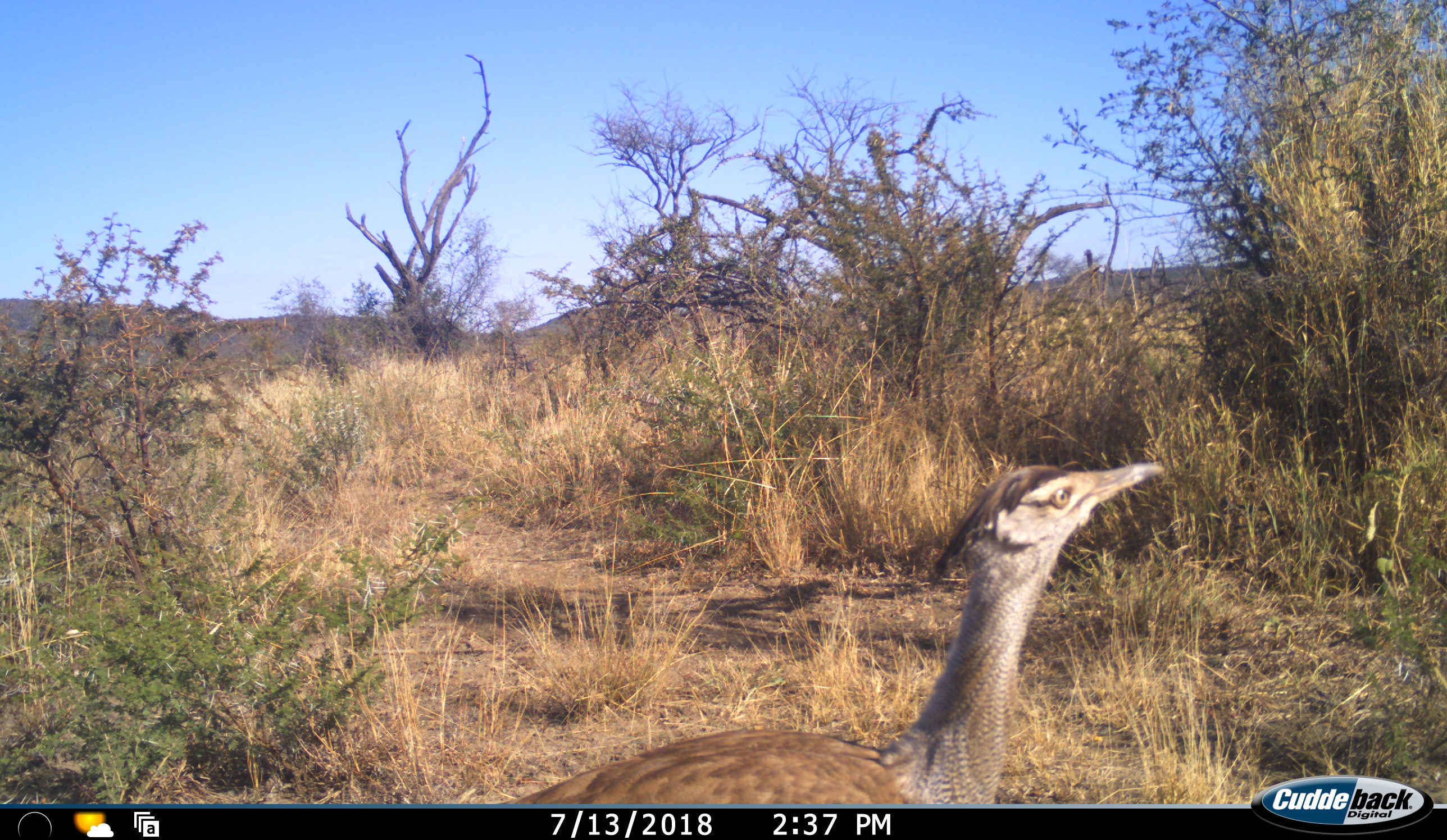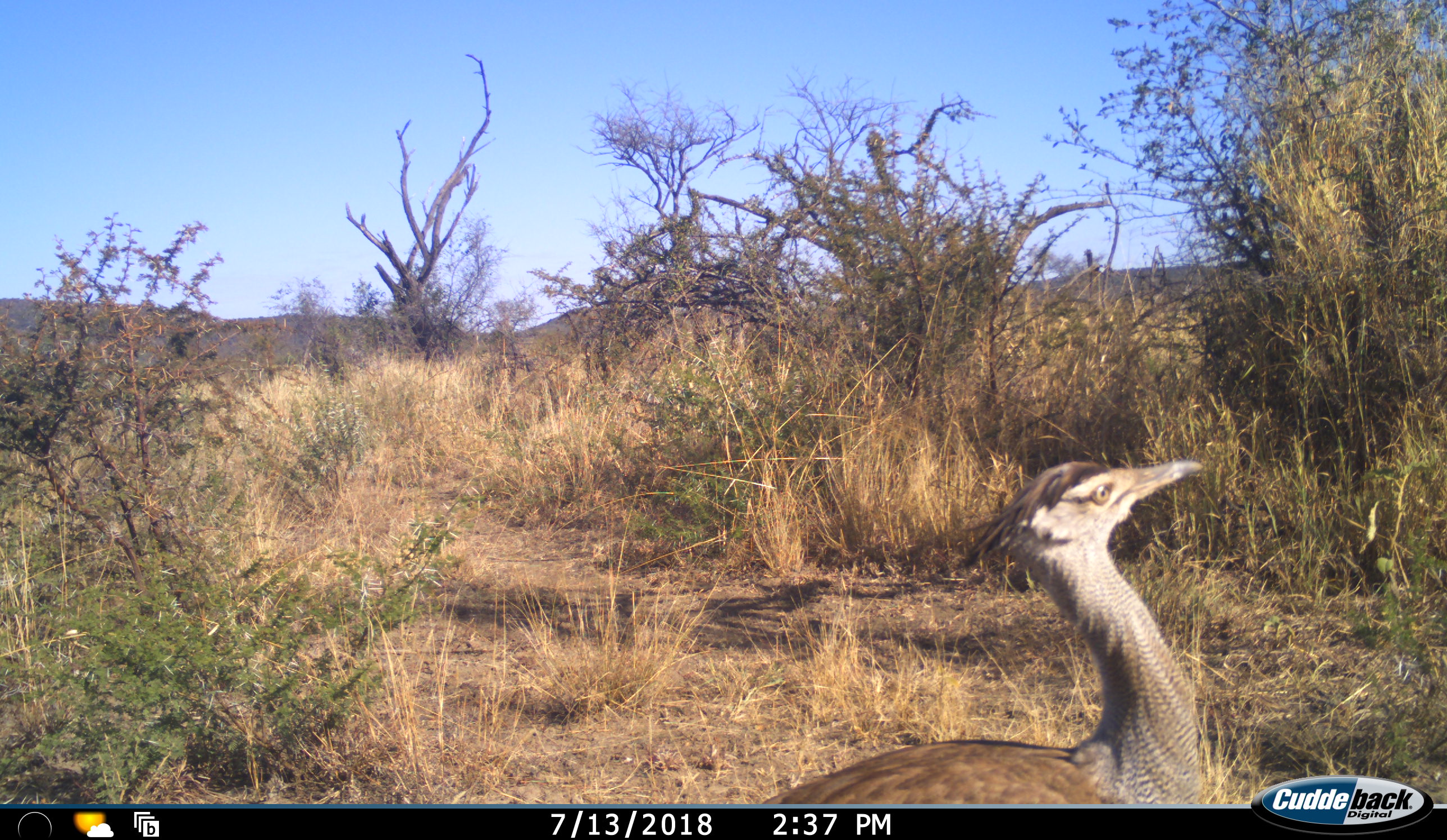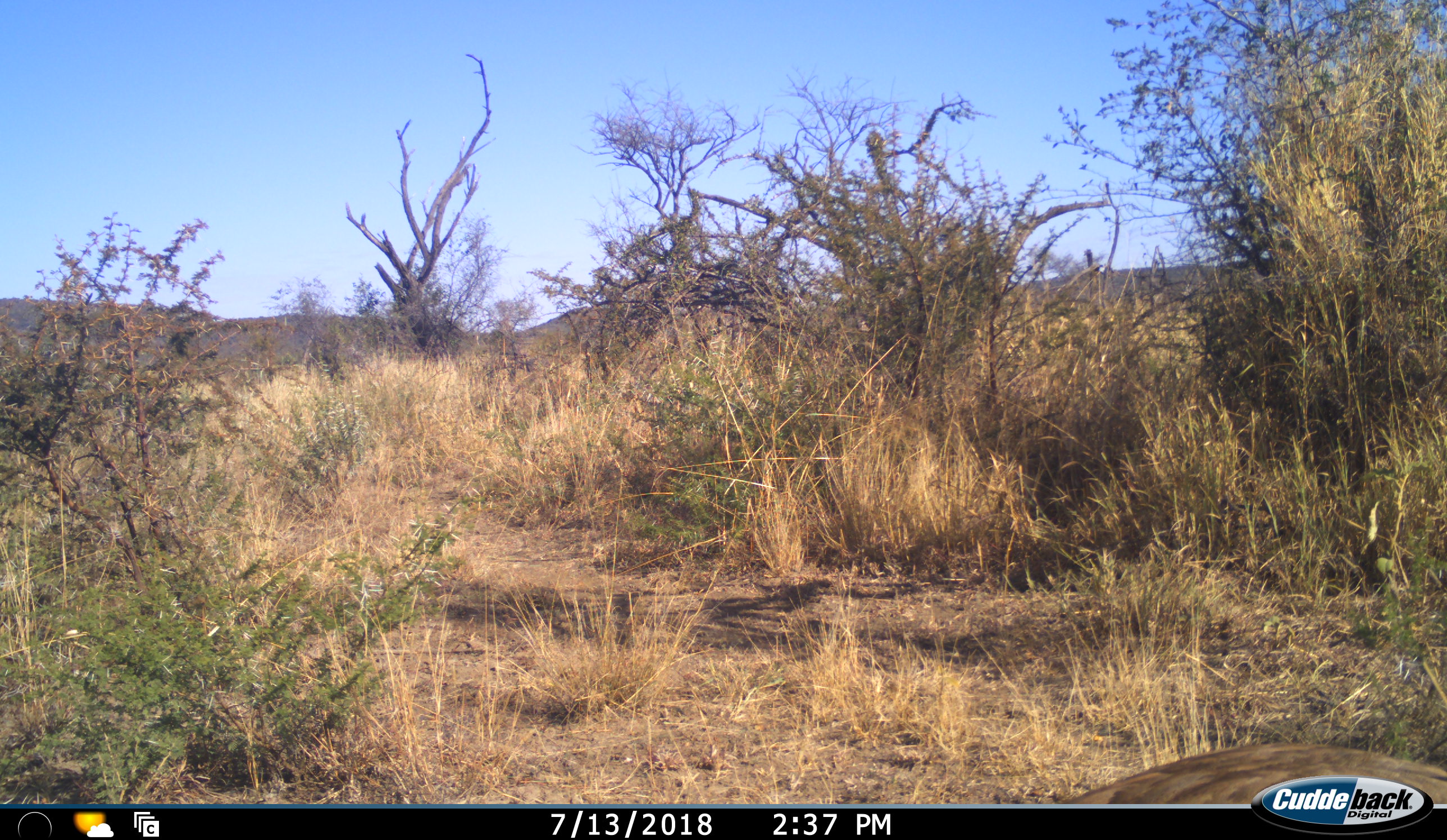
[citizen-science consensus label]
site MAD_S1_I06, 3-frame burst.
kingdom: Animalia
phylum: Chordata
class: Aves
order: Otidiformes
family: Otididae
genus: Ardeotis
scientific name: Ardeotis kori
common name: kori bustard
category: bustardkori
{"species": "bustardkori (kori bustard) (Ardeotis kori)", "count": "1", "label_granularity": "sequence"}